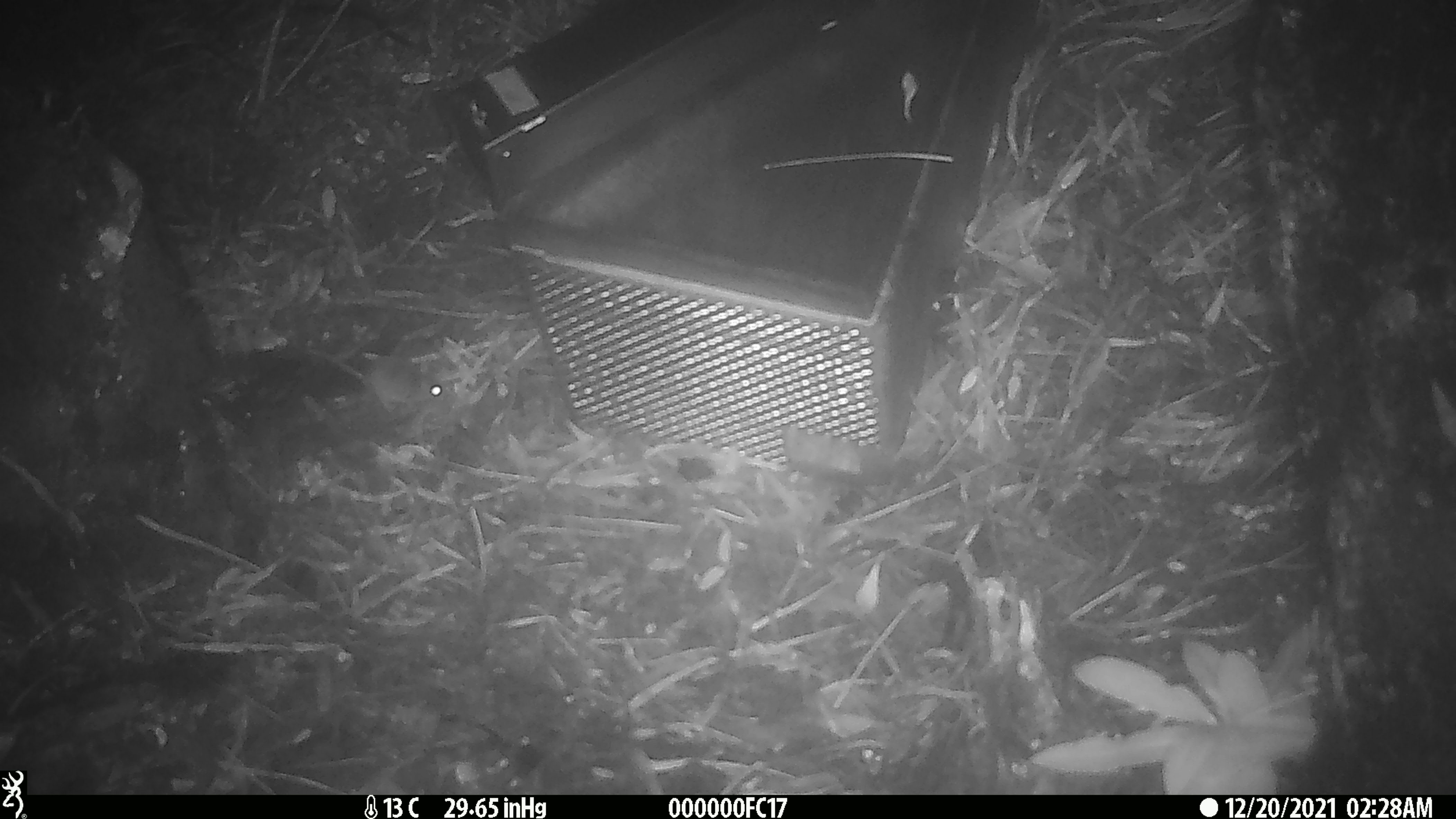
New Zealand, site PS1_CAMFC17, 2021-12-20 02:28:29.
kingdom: Animalia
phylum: Chordata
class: Mammalia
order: Rodentia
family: Muridae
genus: Mus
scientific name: Mus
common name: mouse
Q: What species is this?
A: Mouse (Mus).